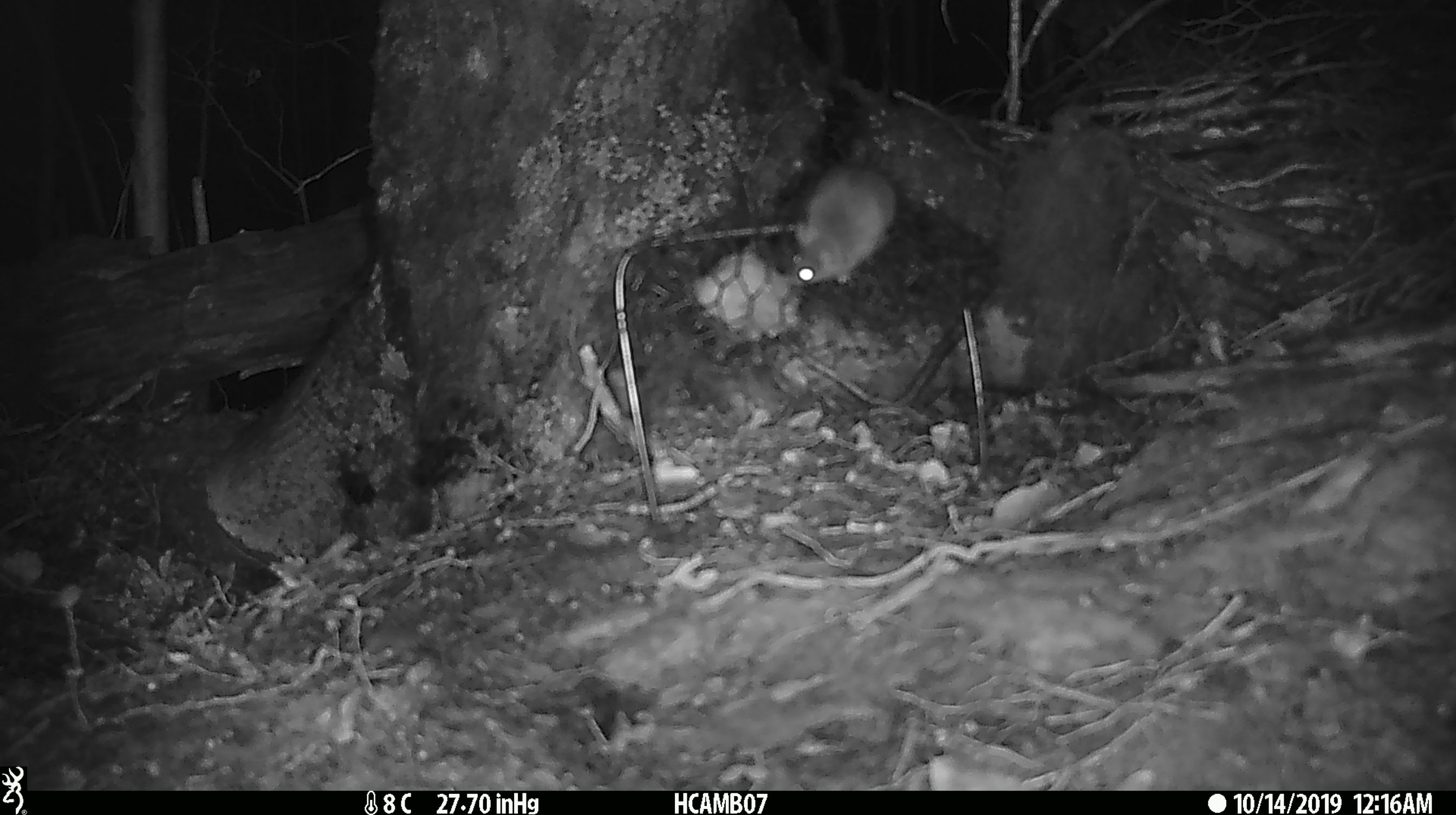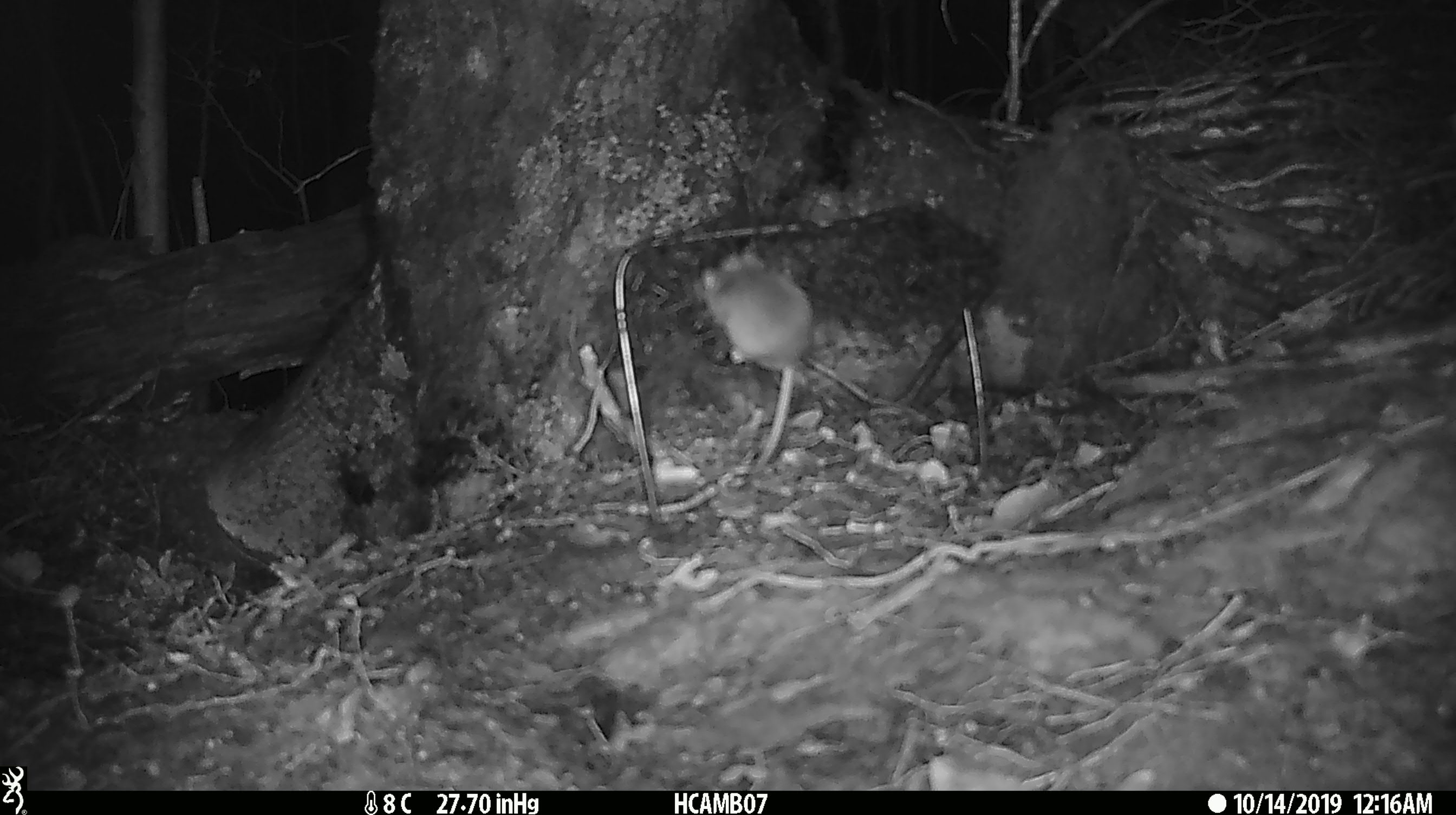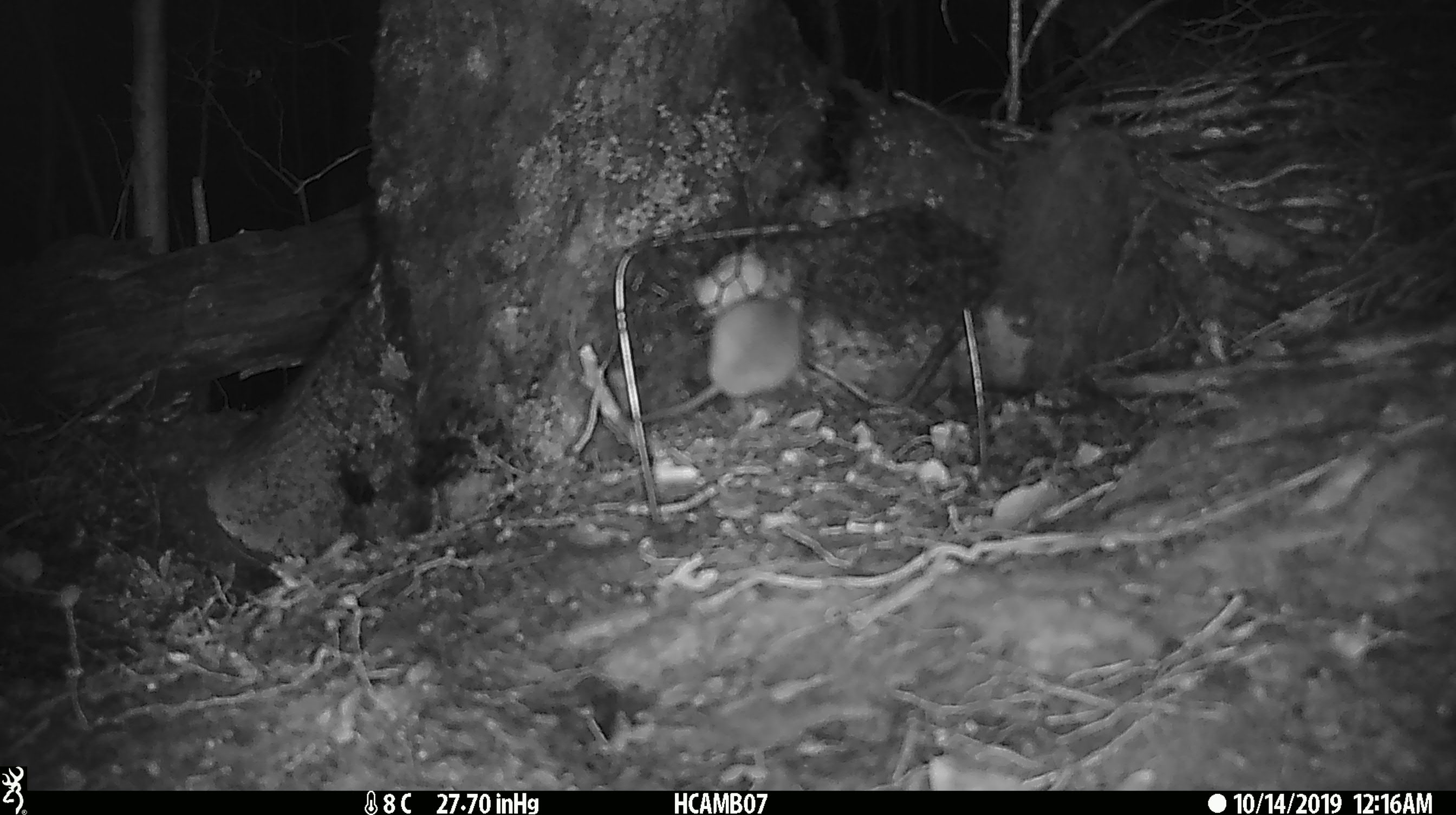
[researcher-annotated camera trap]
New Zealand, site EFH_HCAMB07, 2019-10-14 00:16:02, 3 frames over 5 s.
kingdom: Animalia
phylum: Chordata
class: Mammalia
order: Rodentia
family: Muridae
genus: Mus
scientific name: Mus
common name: mouse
Mouse (Mus).